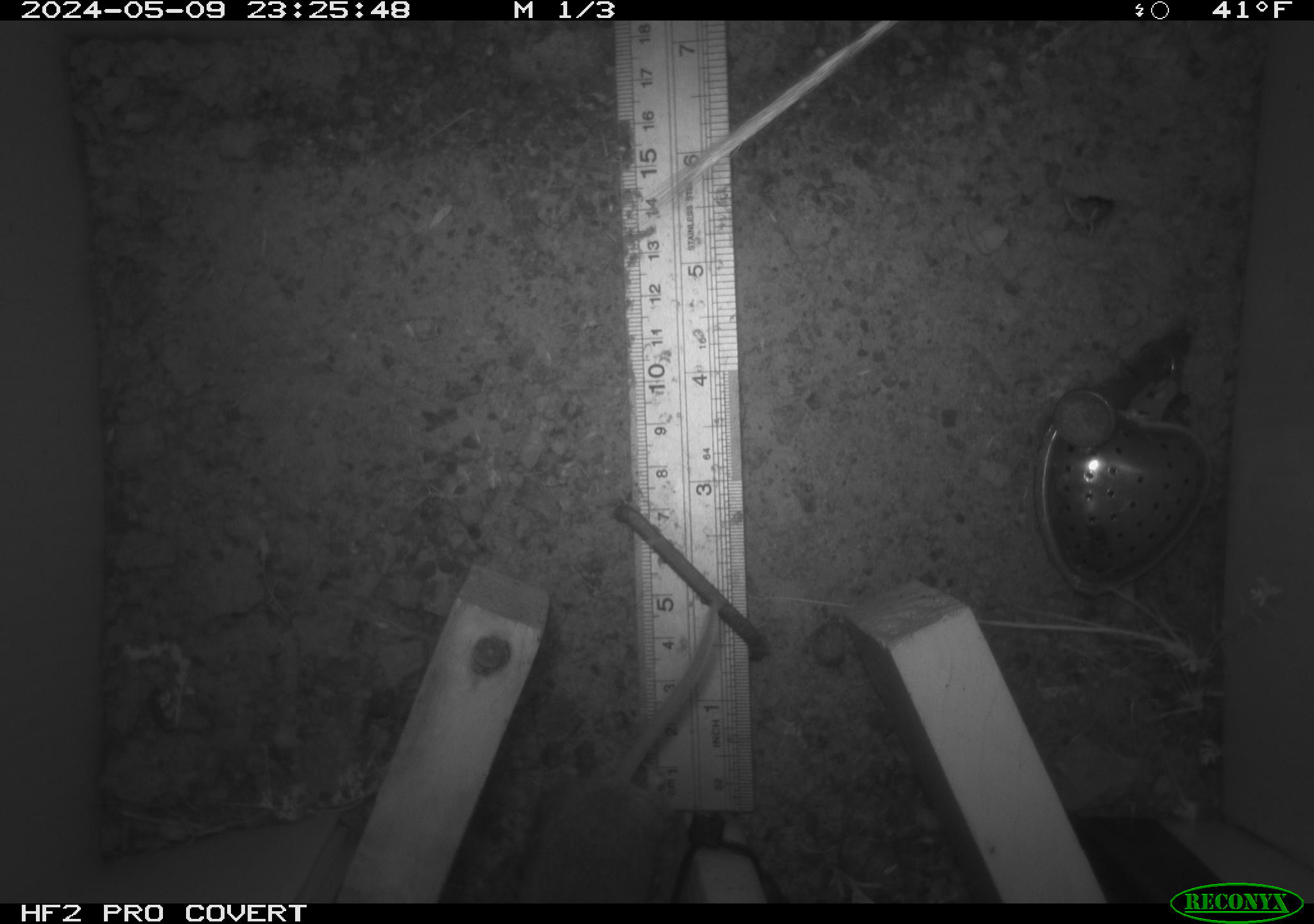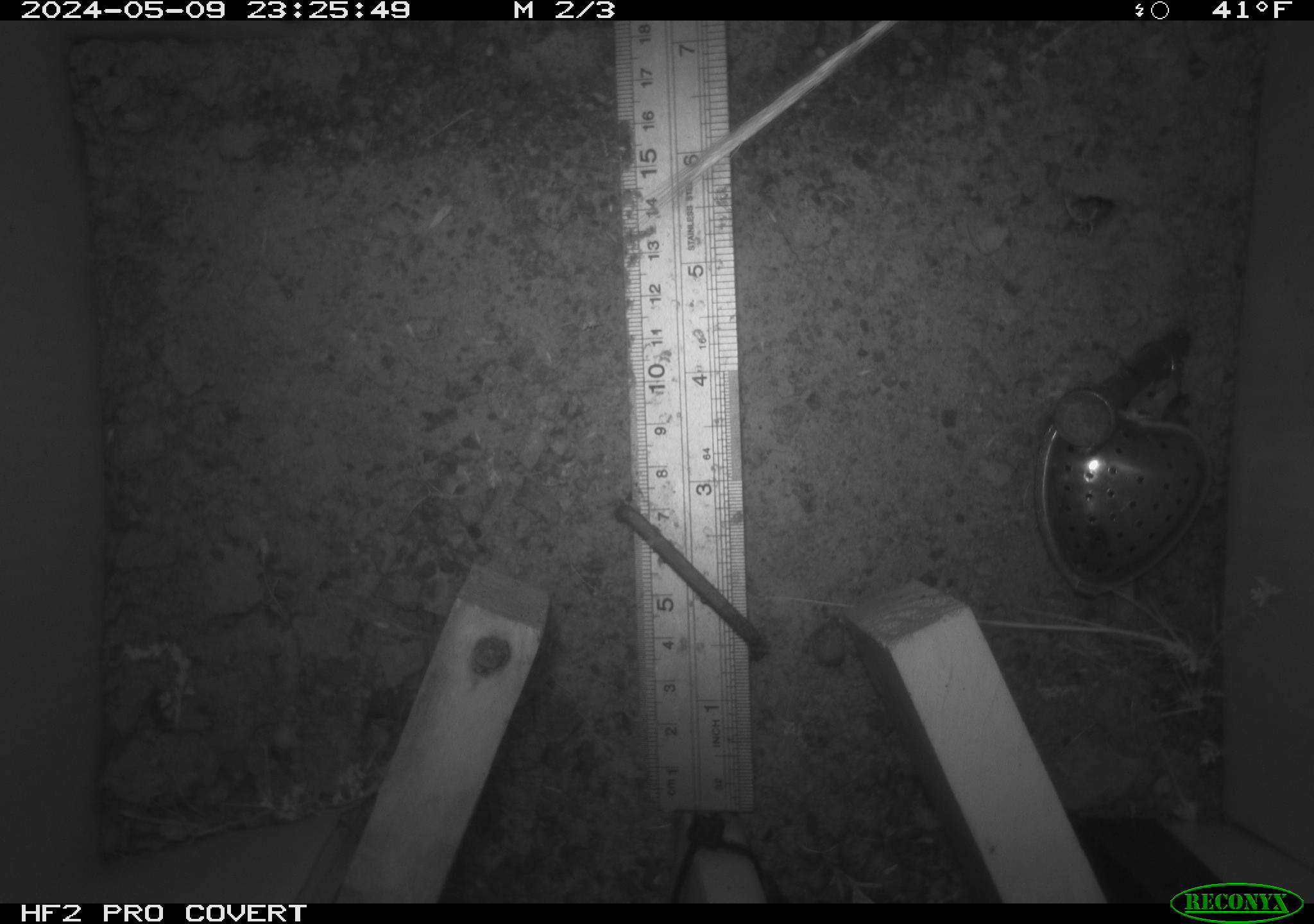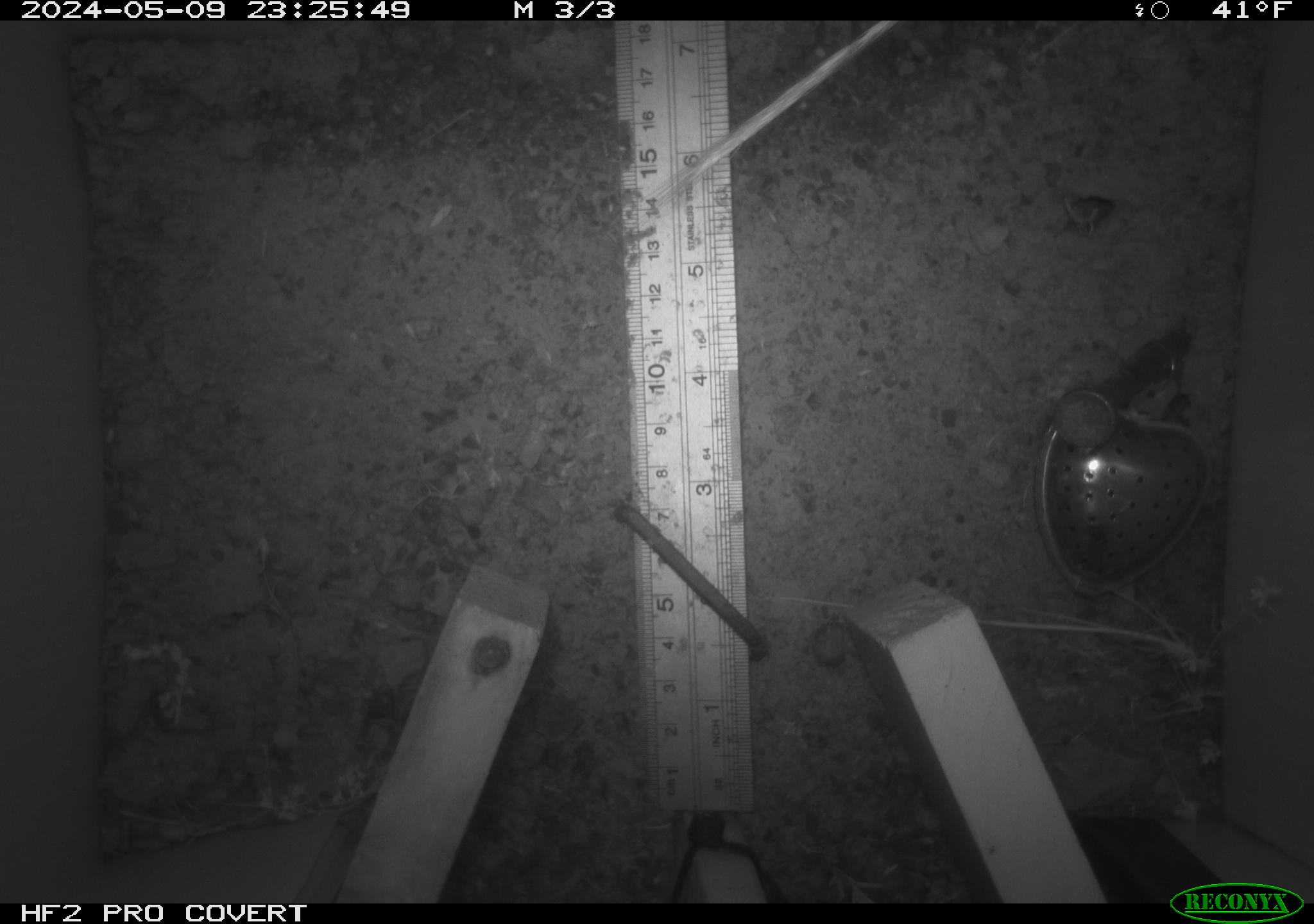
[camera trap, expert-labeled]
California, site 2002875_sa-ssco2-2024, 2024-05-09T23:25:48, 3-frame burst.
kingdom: Animalia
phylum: Chordata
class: Mammalia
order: Rodentia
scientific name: Rodentia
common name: mouse species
Mouse species (Rodentia).